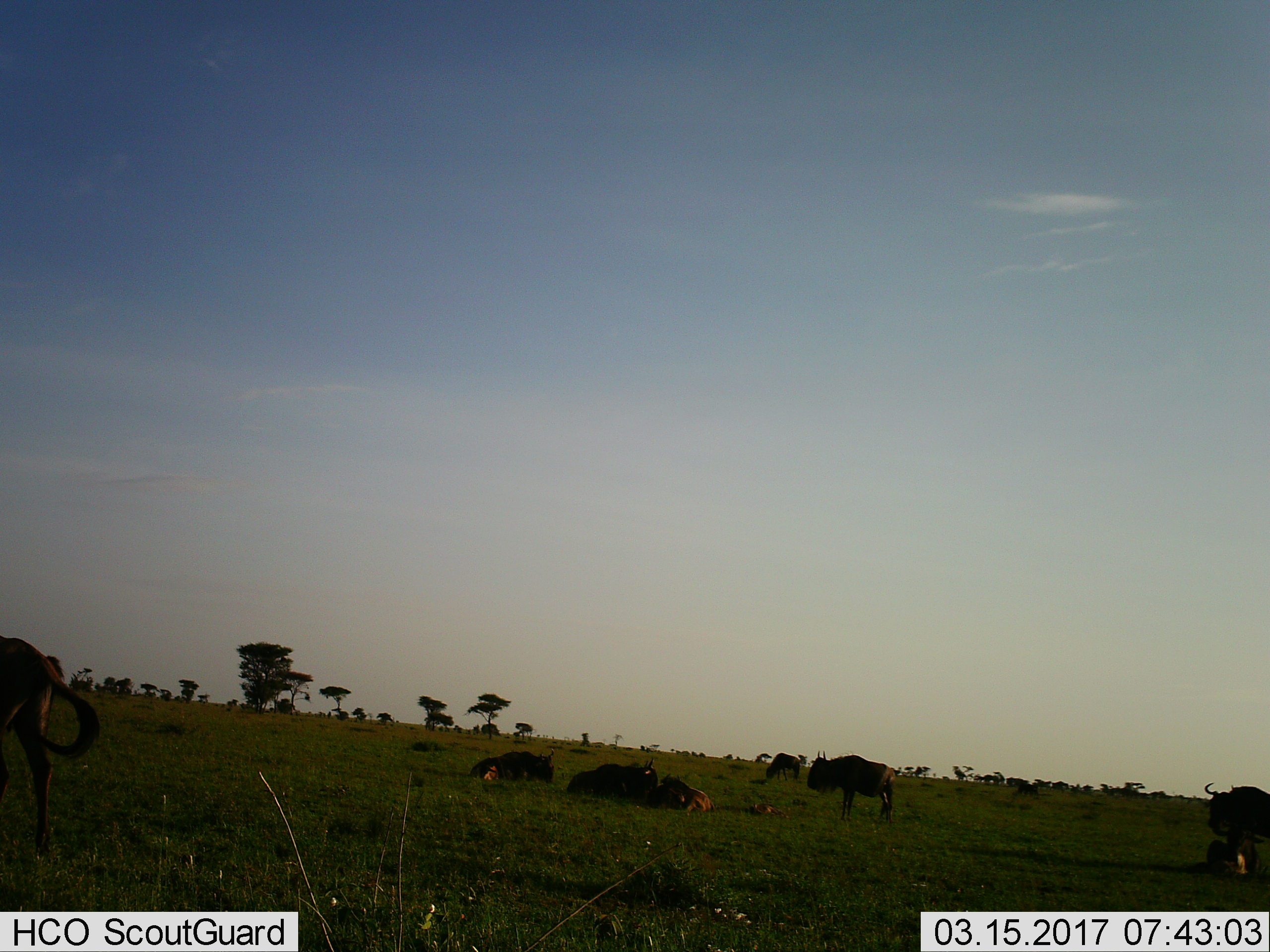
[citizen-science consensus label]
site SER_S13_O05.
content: unidentified animal